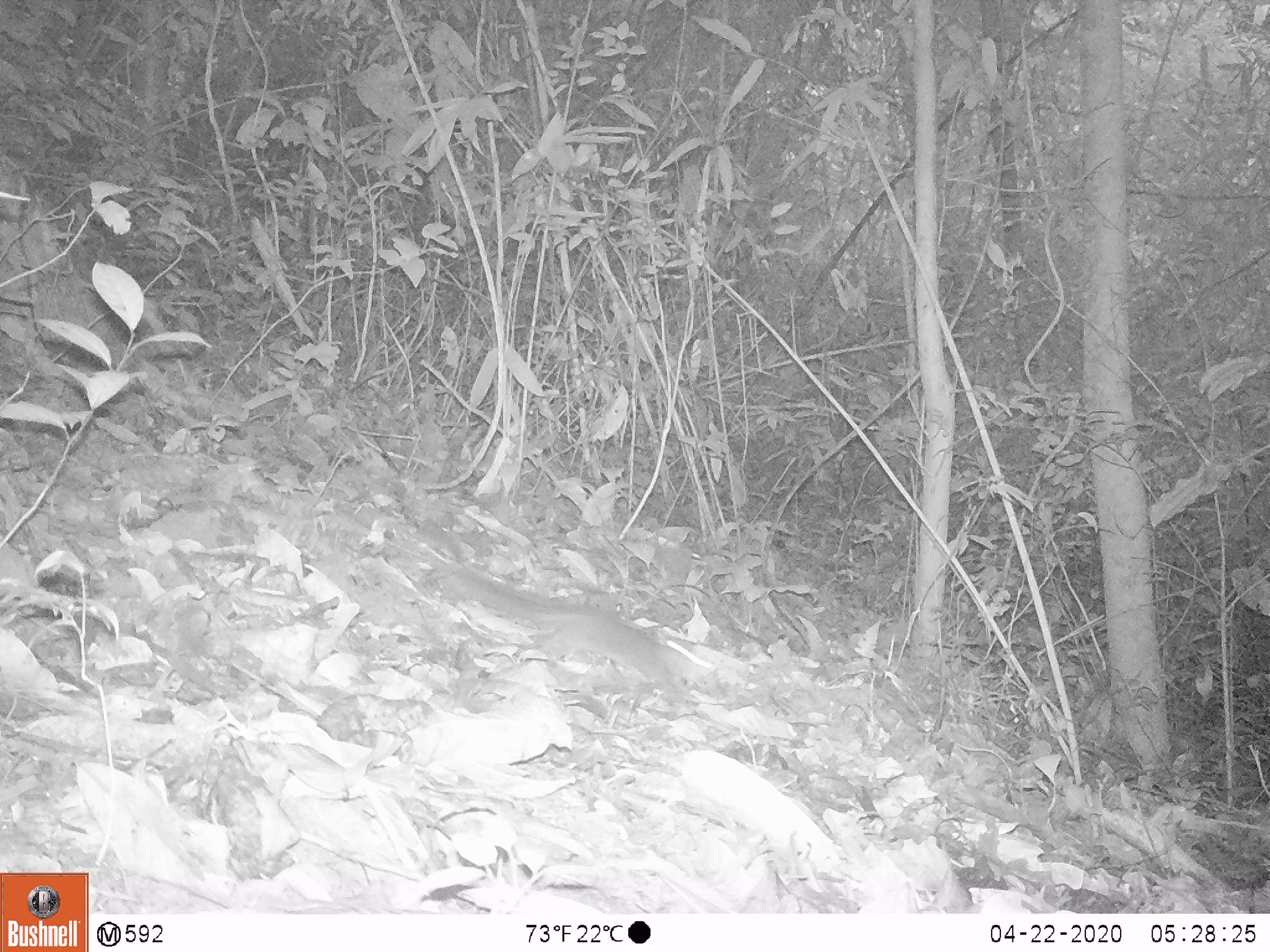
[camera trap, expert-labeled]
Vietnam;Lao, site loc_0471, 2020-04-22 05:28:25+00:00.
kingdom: Animalia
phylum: Chordata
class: Mammalia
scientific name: Mammalia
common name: mammal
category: unidentified small mammal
Unidentified small mammal (mammal) (Mammalia). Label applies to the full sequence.